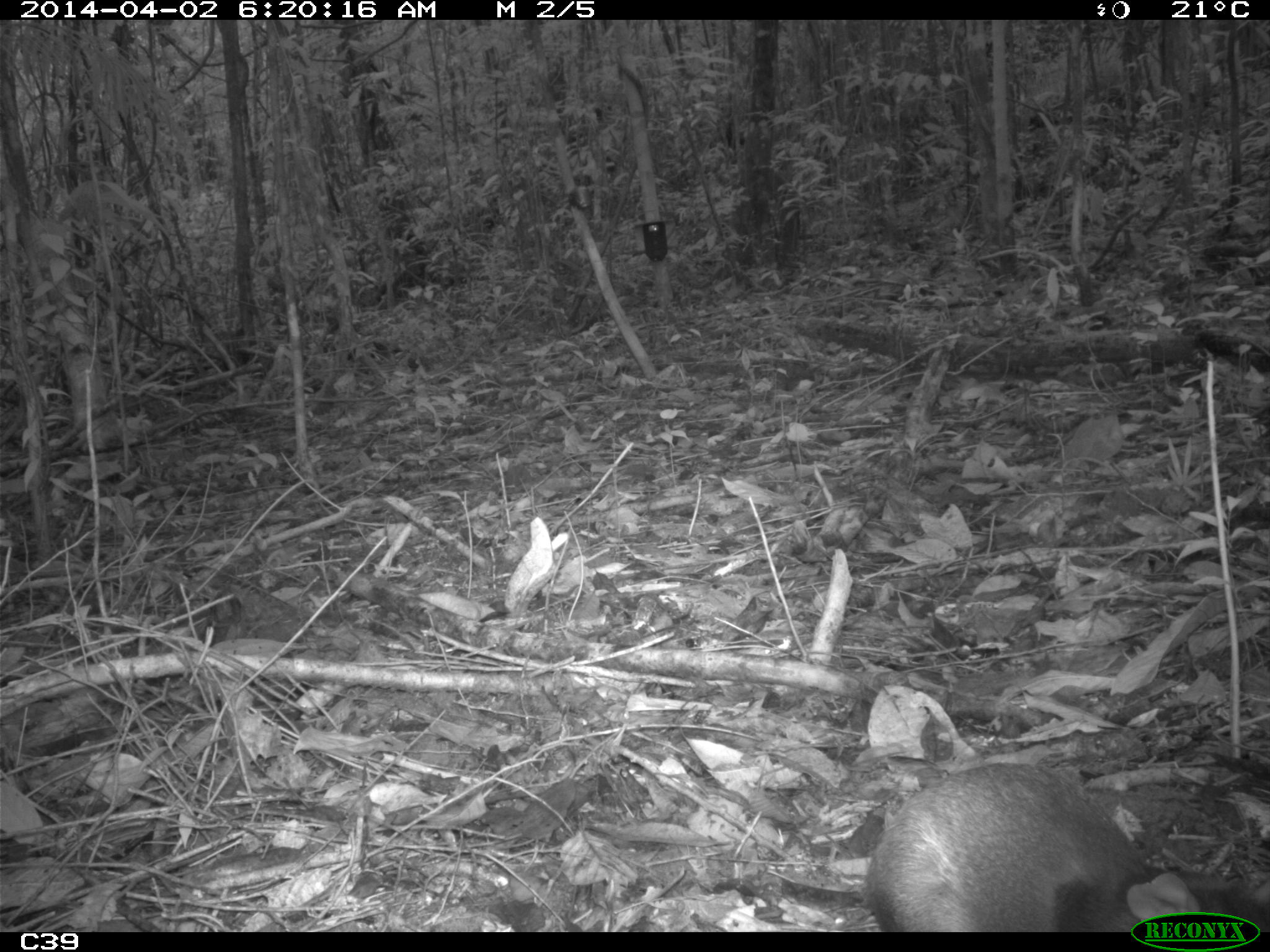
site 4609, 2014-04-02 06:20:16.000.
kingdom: Animalia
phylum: Chordata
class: Mammalia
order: Rodentia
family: Muridae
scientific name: Muridae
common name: mice, rats, and gerbils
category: unknown mouse or rat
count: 1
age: adult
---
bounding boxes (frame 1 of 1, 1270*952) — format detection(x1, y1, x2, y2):
unknown mouse or rat: detection(863, 761, 1270, 932)